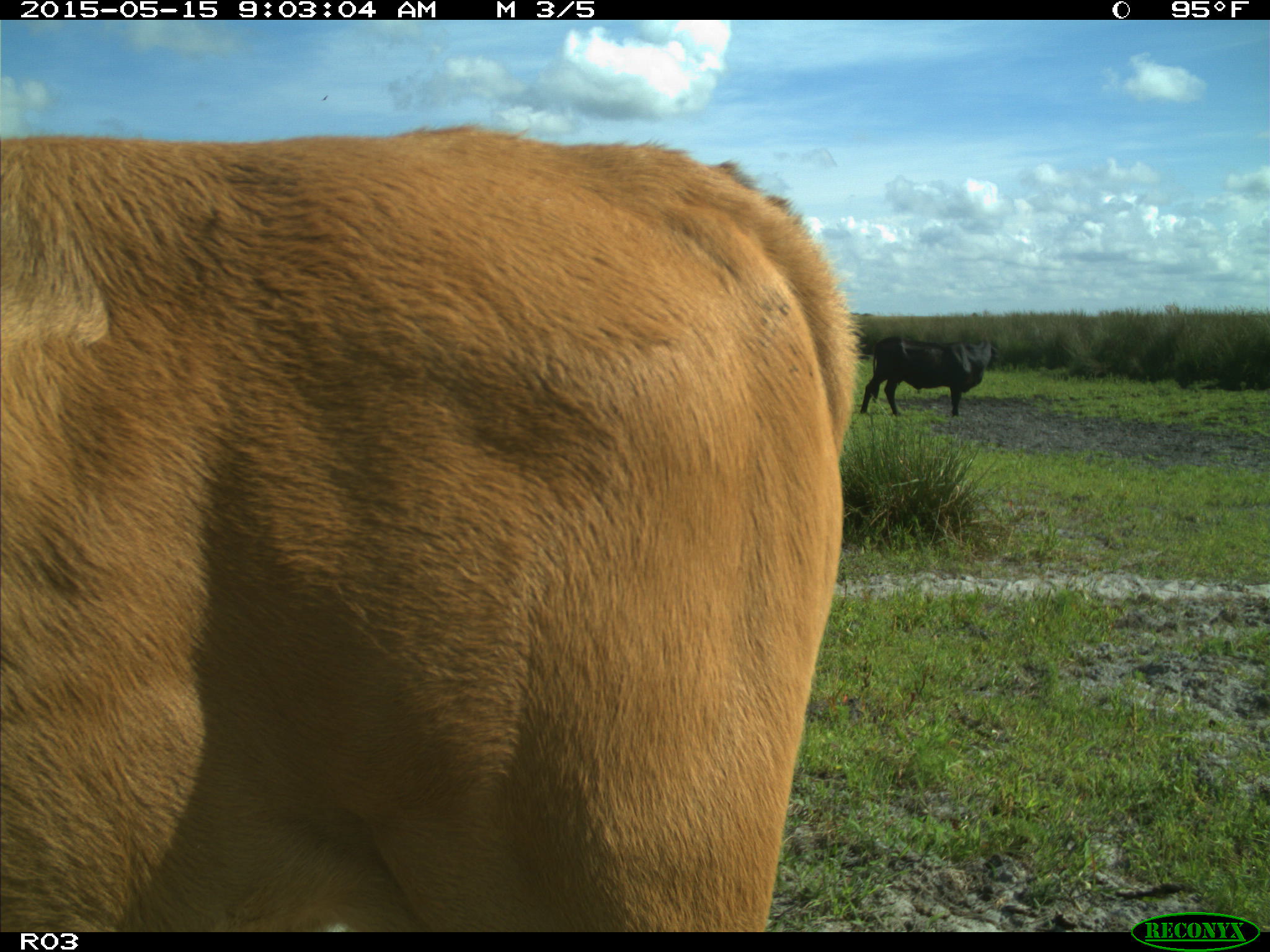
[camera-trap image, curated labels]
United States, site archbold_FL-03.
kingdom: Animalia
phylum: Chordata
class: Mammalia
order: Artiodactyla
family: Bovidae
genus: Bos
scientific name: Bos taurus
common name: domestic cow